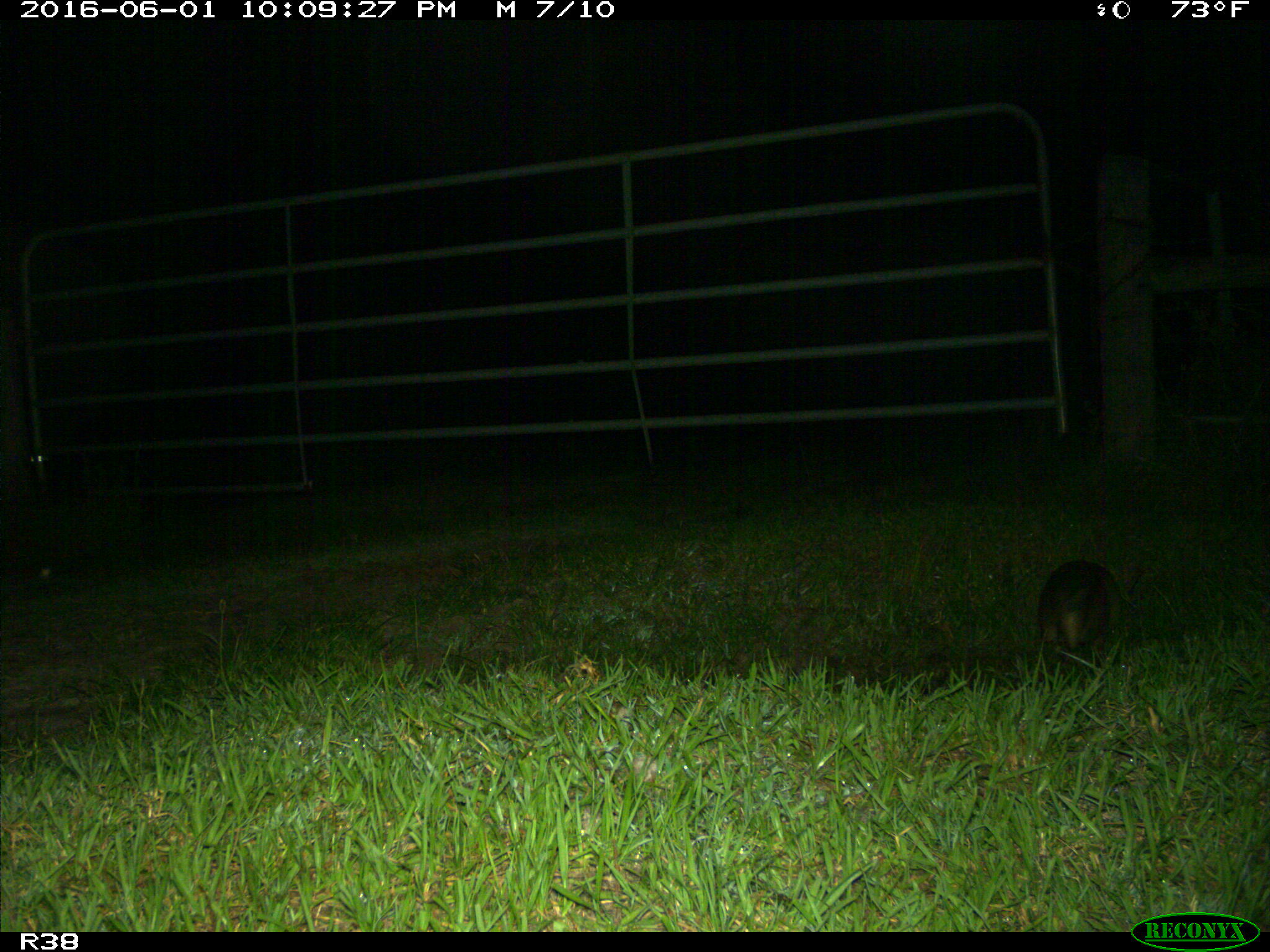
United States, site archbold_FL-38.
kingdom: Animalia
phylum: Chordata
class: Mammalia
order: Cingulata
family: Dasypodidae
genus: Dasypus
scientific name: Dasypus novemcinctus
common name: nine-banded armadillo